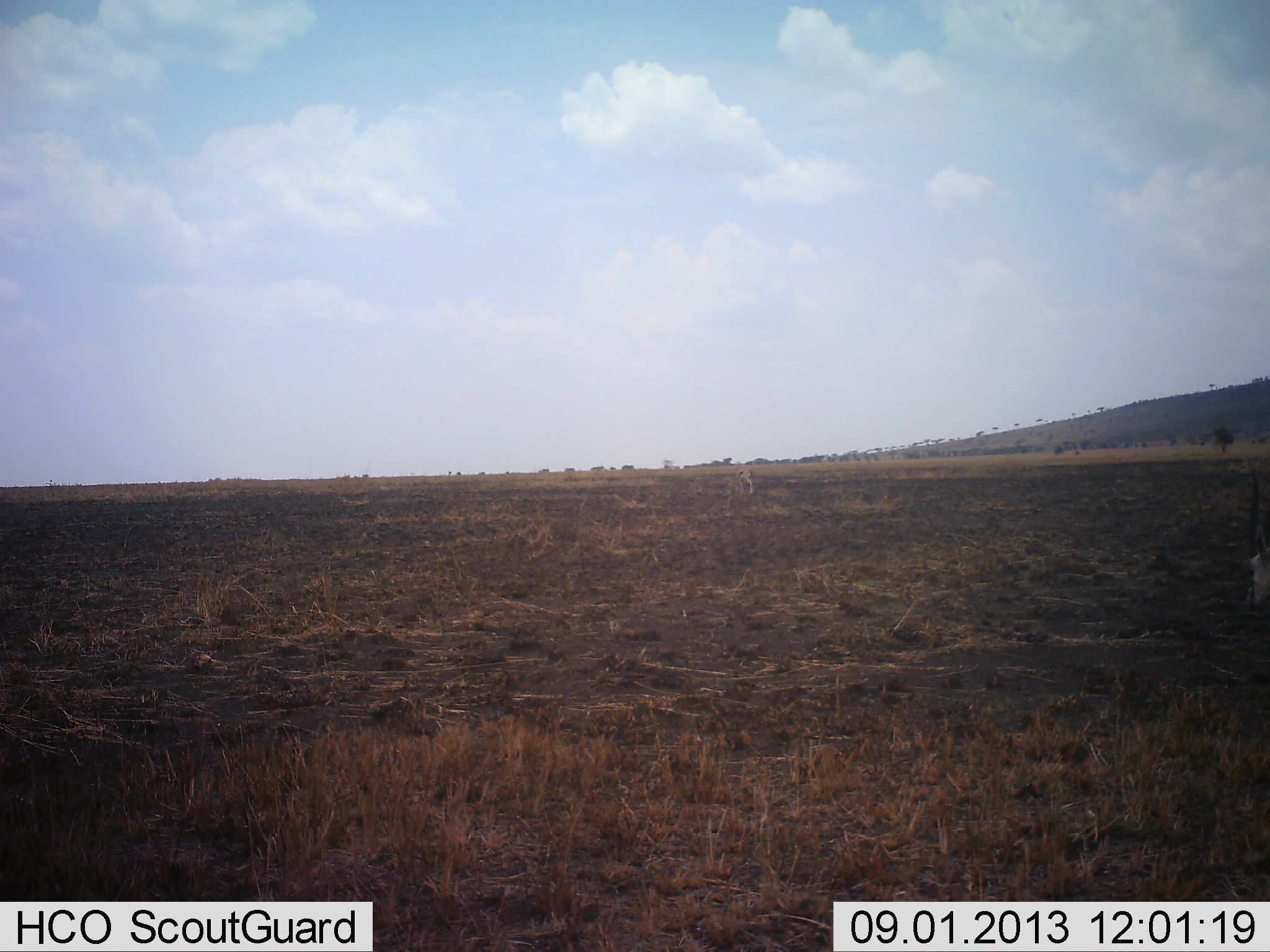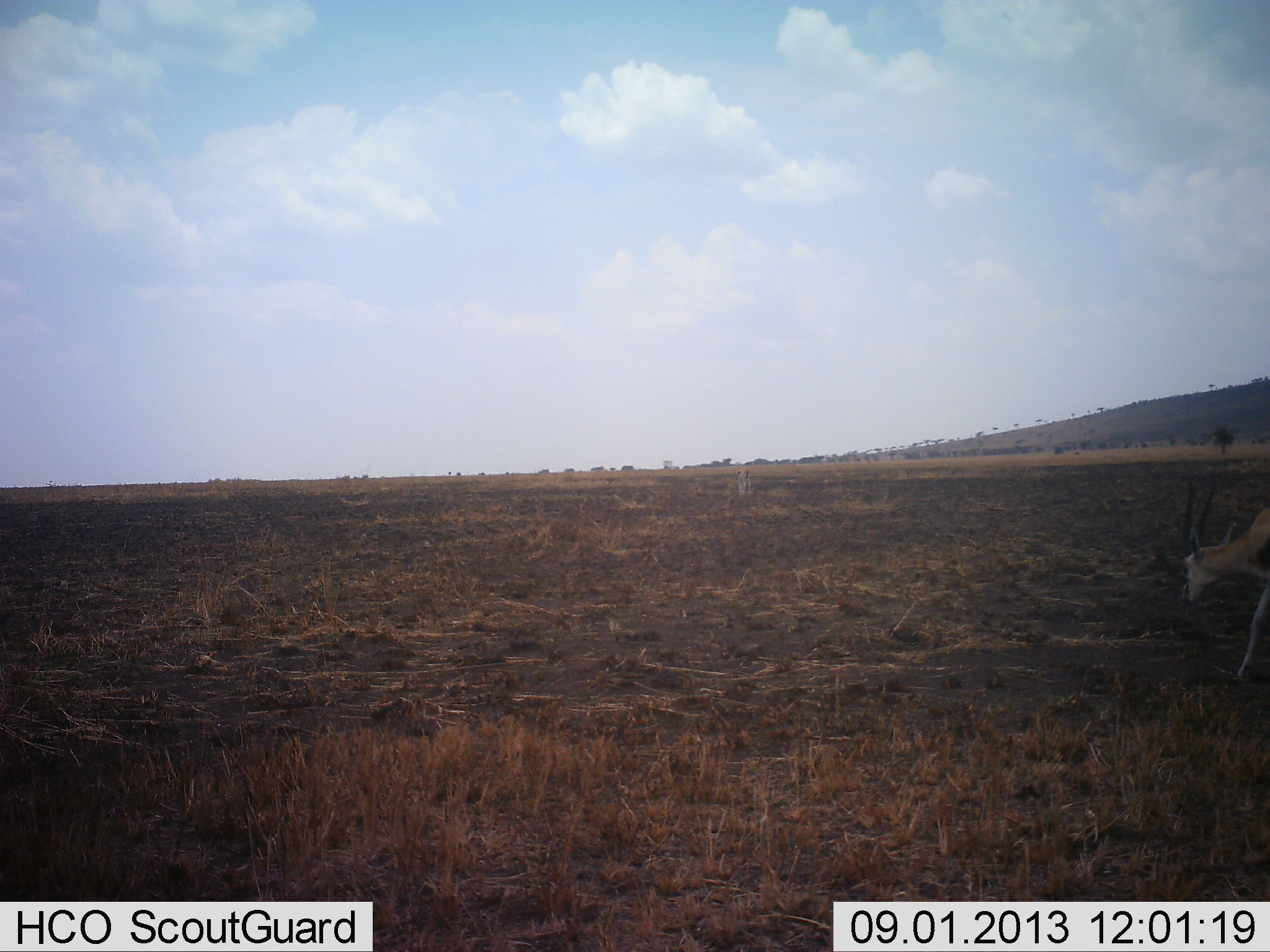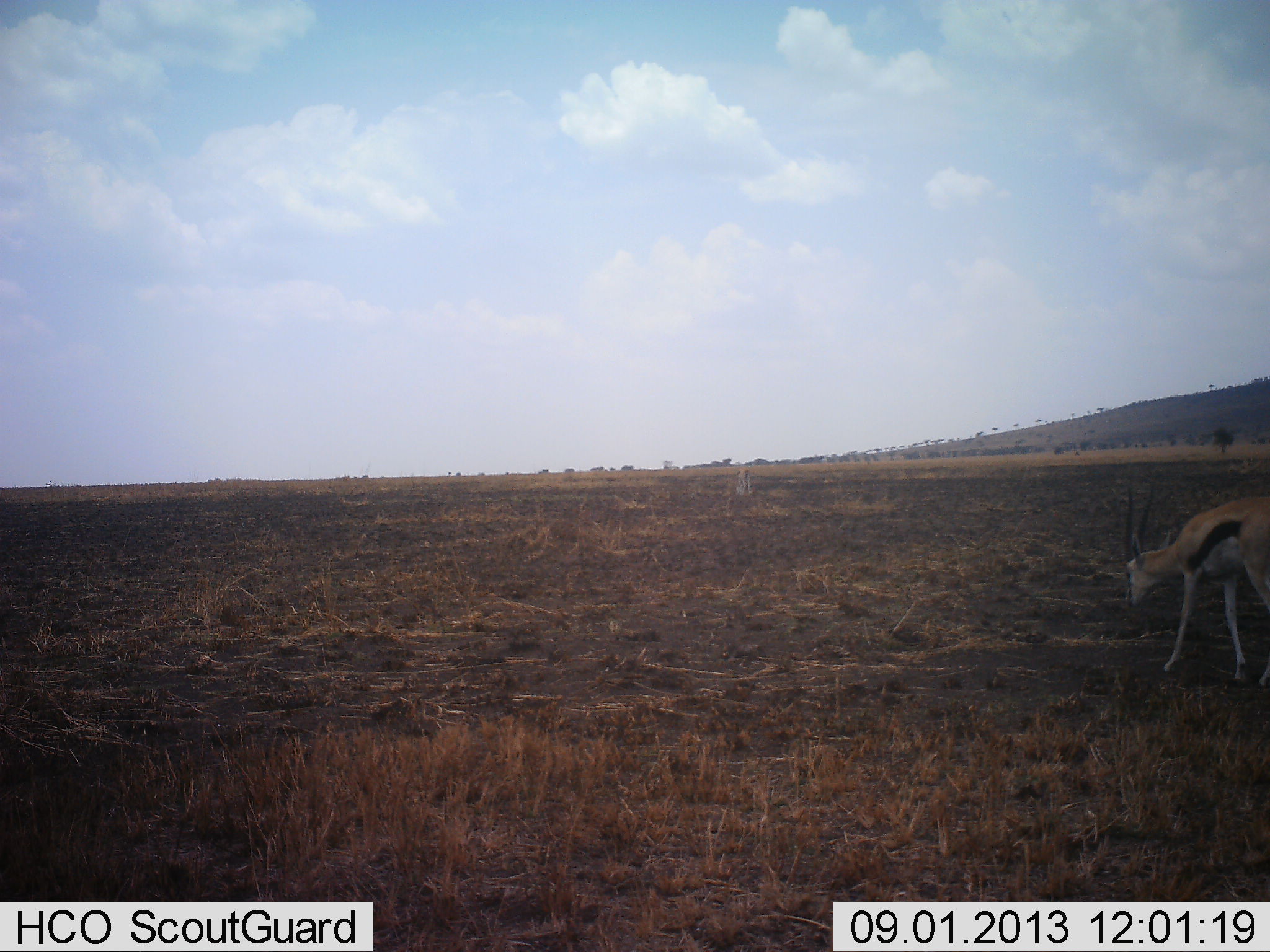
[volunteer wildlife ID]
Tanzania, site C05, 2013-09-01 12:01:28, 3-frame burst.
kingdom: Animalia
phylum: Chordata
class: Mammalia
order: Artiodactyla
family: Bovidae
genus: Eudorcas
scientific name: Eudorcas thomsonii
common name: thomson's gazelle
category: gazellethomsons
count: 1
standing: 6%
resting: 0%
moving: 100%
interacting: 0%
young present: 0%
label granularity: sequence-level